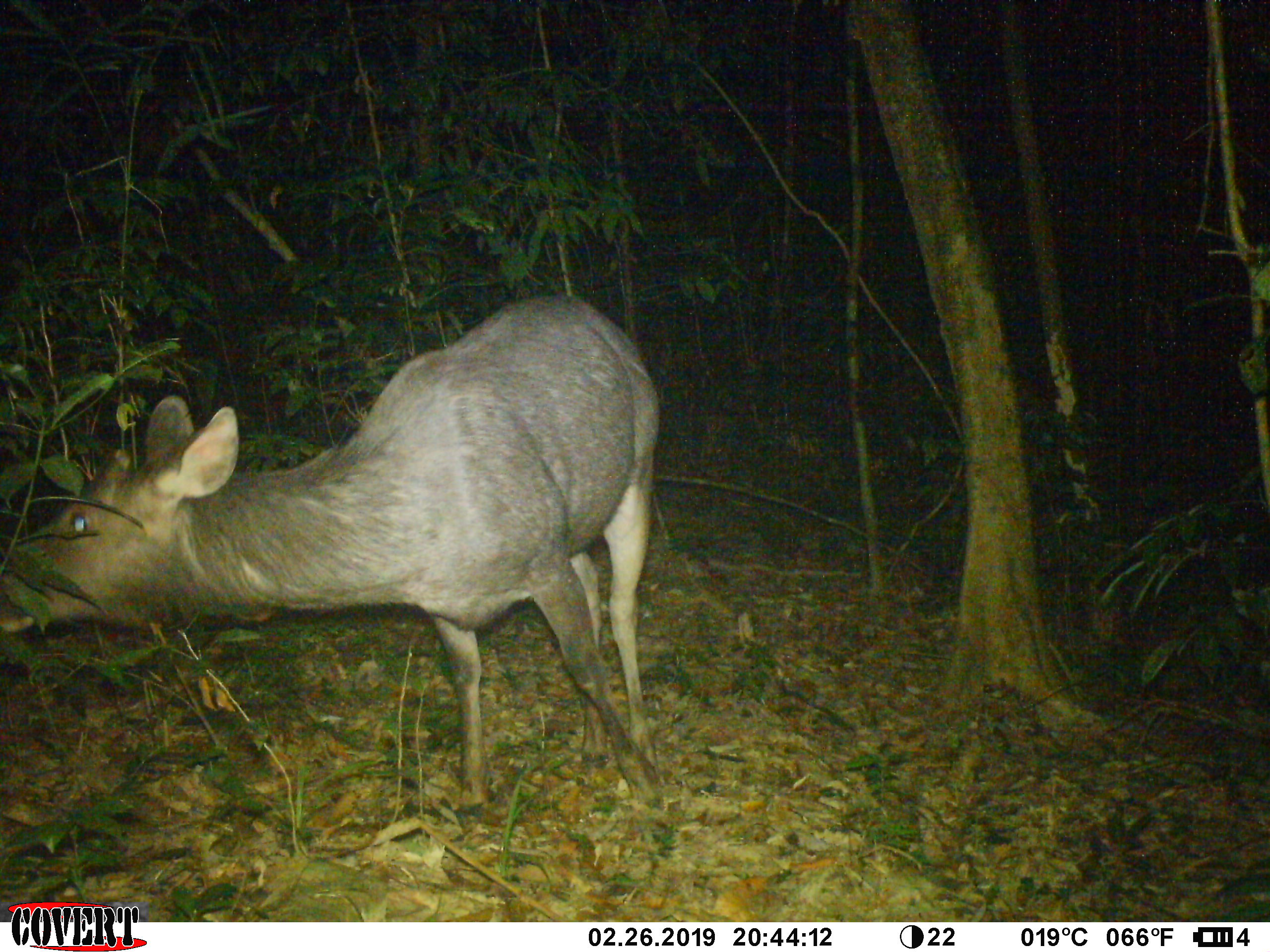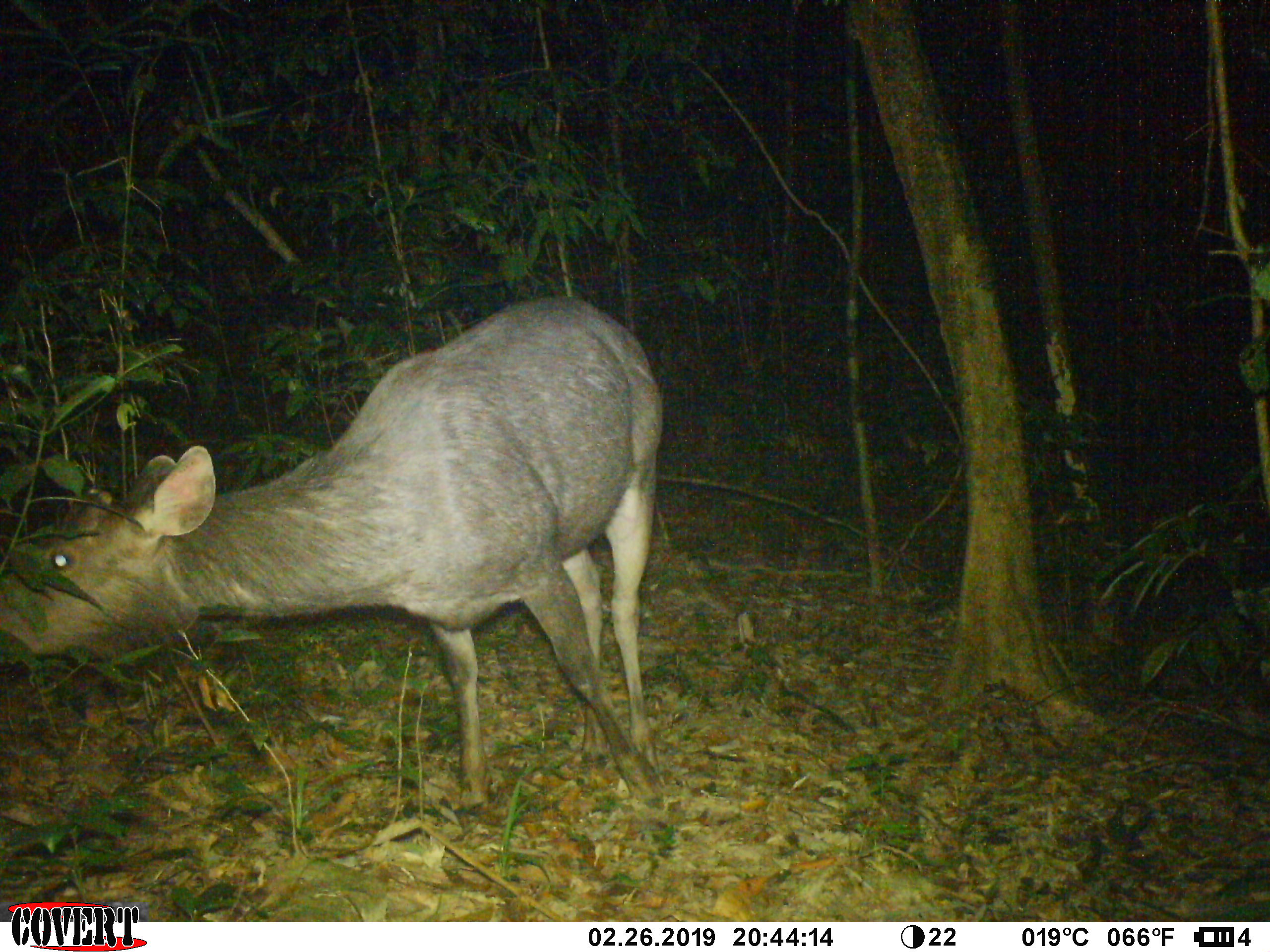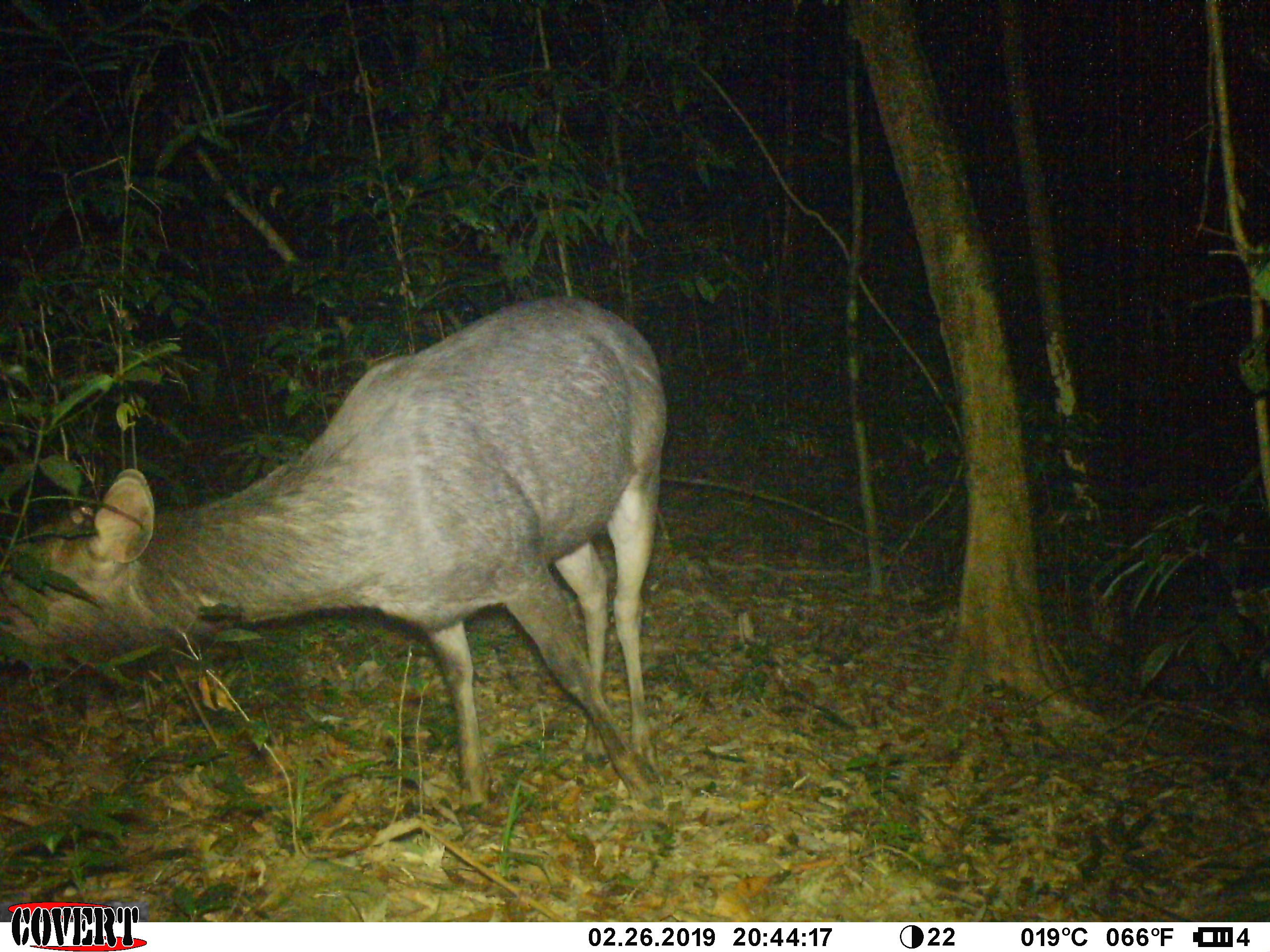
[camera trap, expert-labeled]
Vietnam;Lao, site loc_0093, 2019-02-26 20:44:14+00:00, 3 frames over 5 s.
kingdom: Animalia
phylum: Chordata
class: Mammalia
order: Artiodactyla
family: Cervidae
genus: Rusa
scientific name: Rusa unicolor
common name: sambar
Sambar (Rusa unicolor). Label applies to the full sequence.